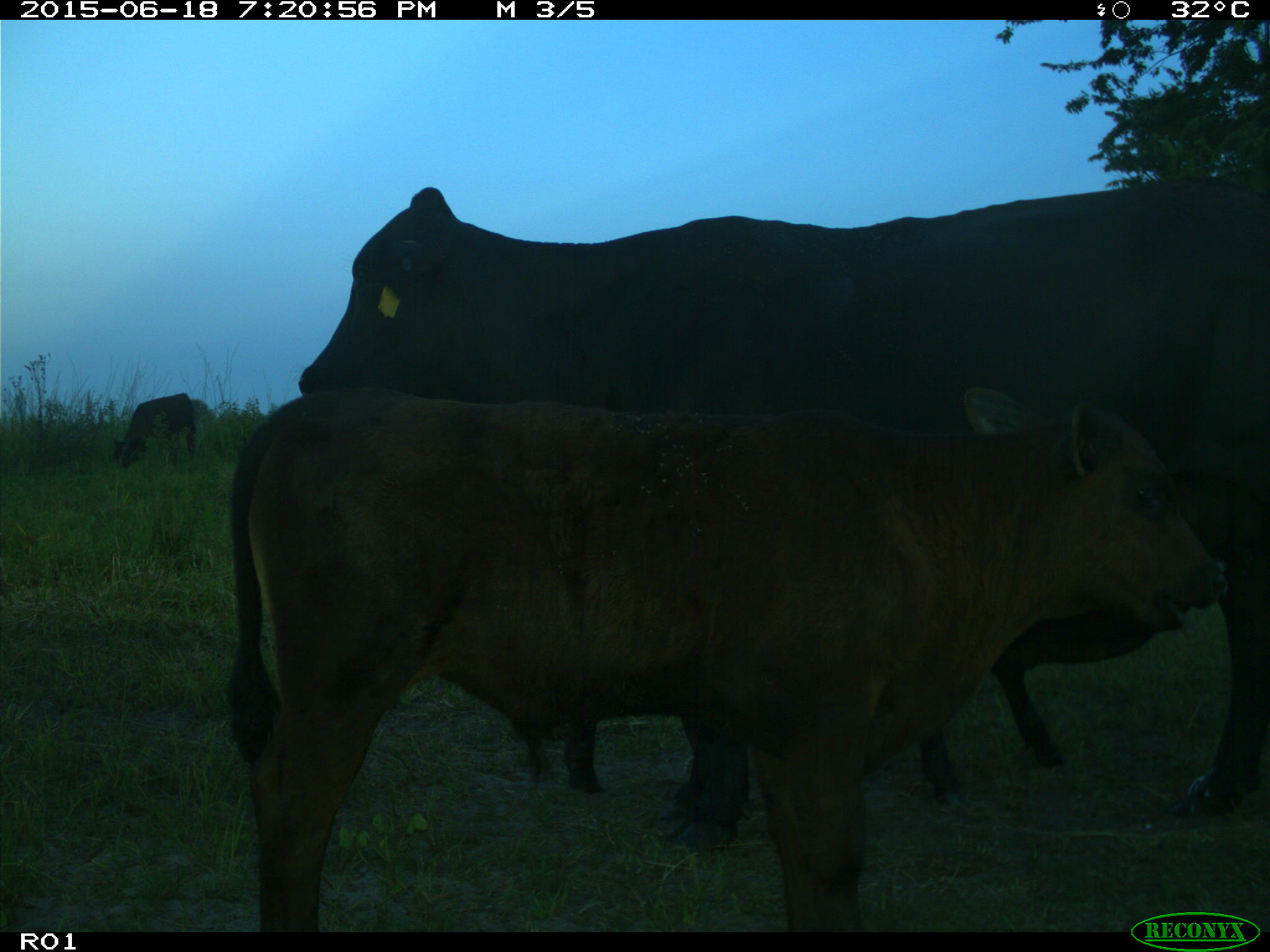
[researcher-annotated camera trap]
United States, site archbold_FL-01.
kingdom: Animalia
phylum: Chordata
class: Mammalia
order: Artiodactyla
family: Bovidae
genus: Bos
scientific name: Bos taurus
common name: domestic cow